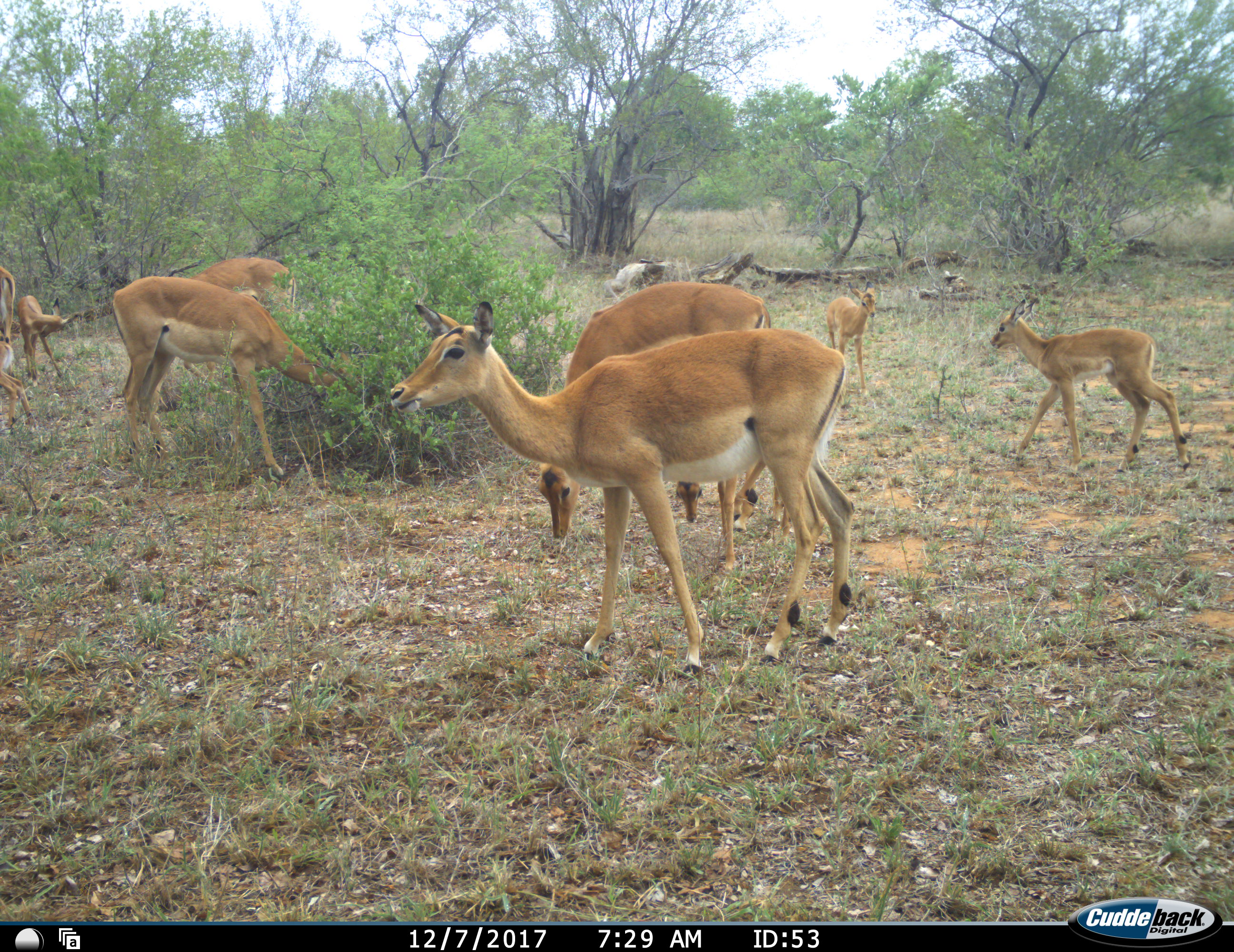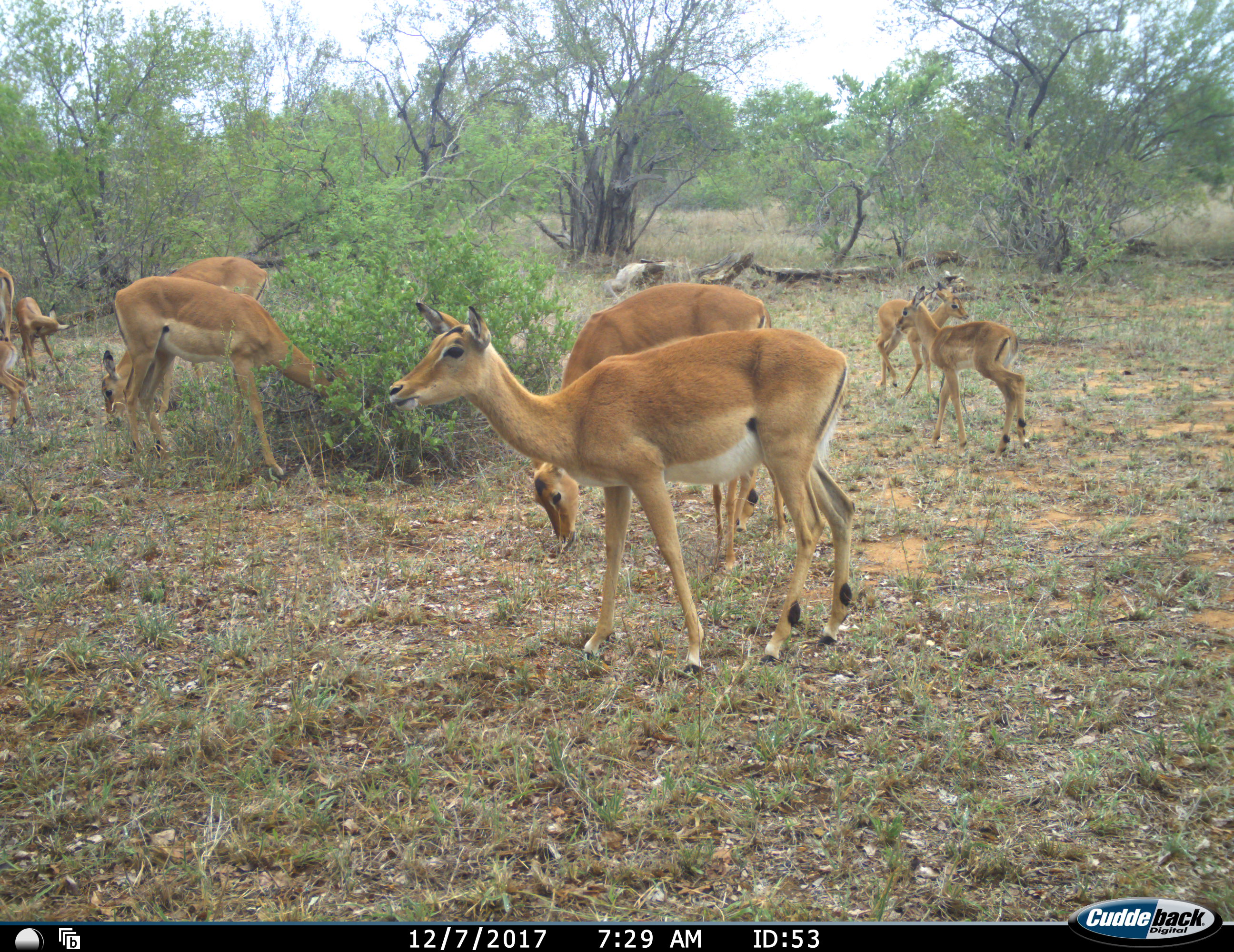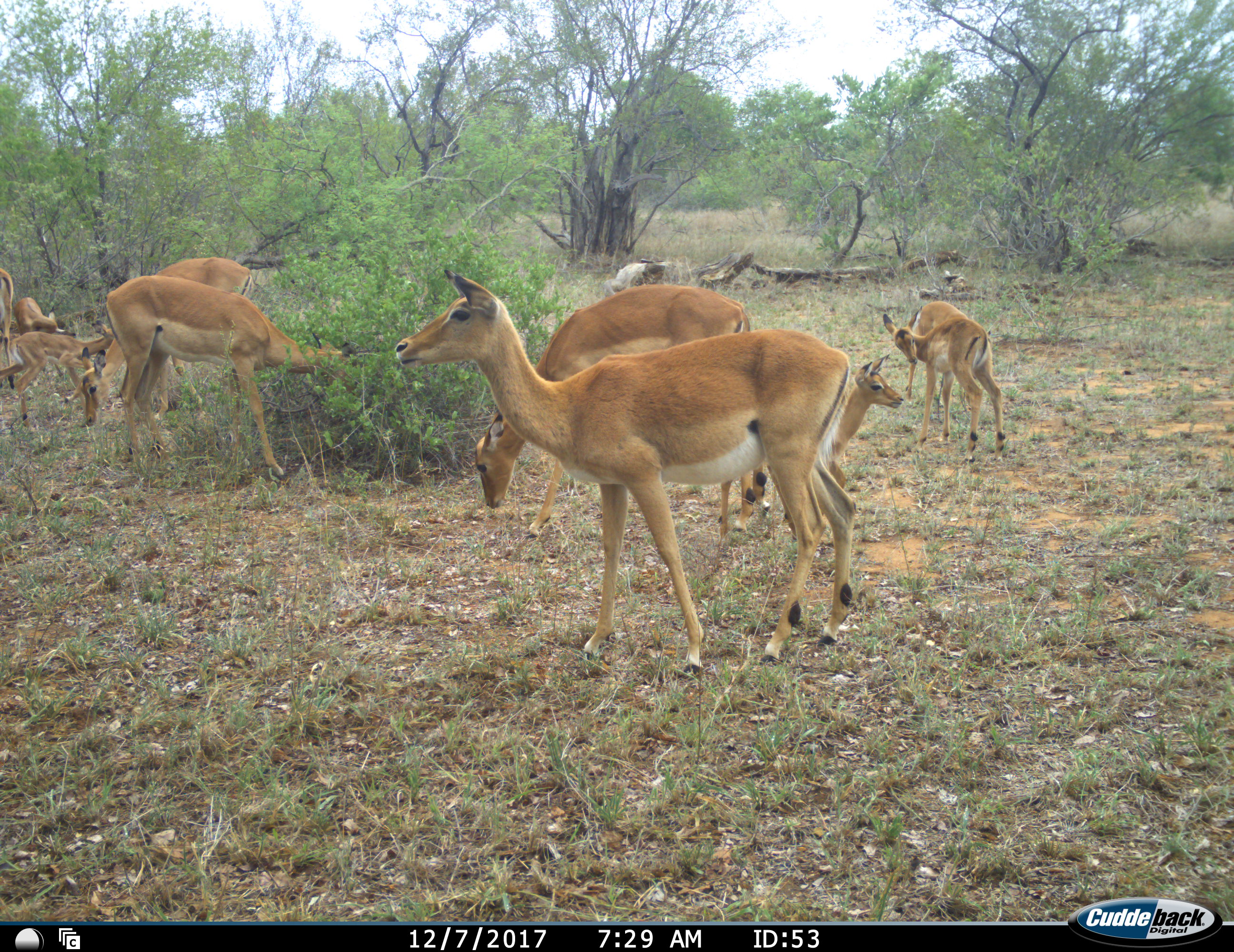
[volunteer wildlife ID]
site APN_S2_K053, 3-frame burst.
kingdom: Animalia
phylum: Chordata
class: Mammalia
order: Artiodactyla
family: Bovidae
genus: Aepyceros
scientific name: Aepyceros melampus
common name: impala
Impala (Aepyceros melampus), count 10. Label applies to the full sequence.